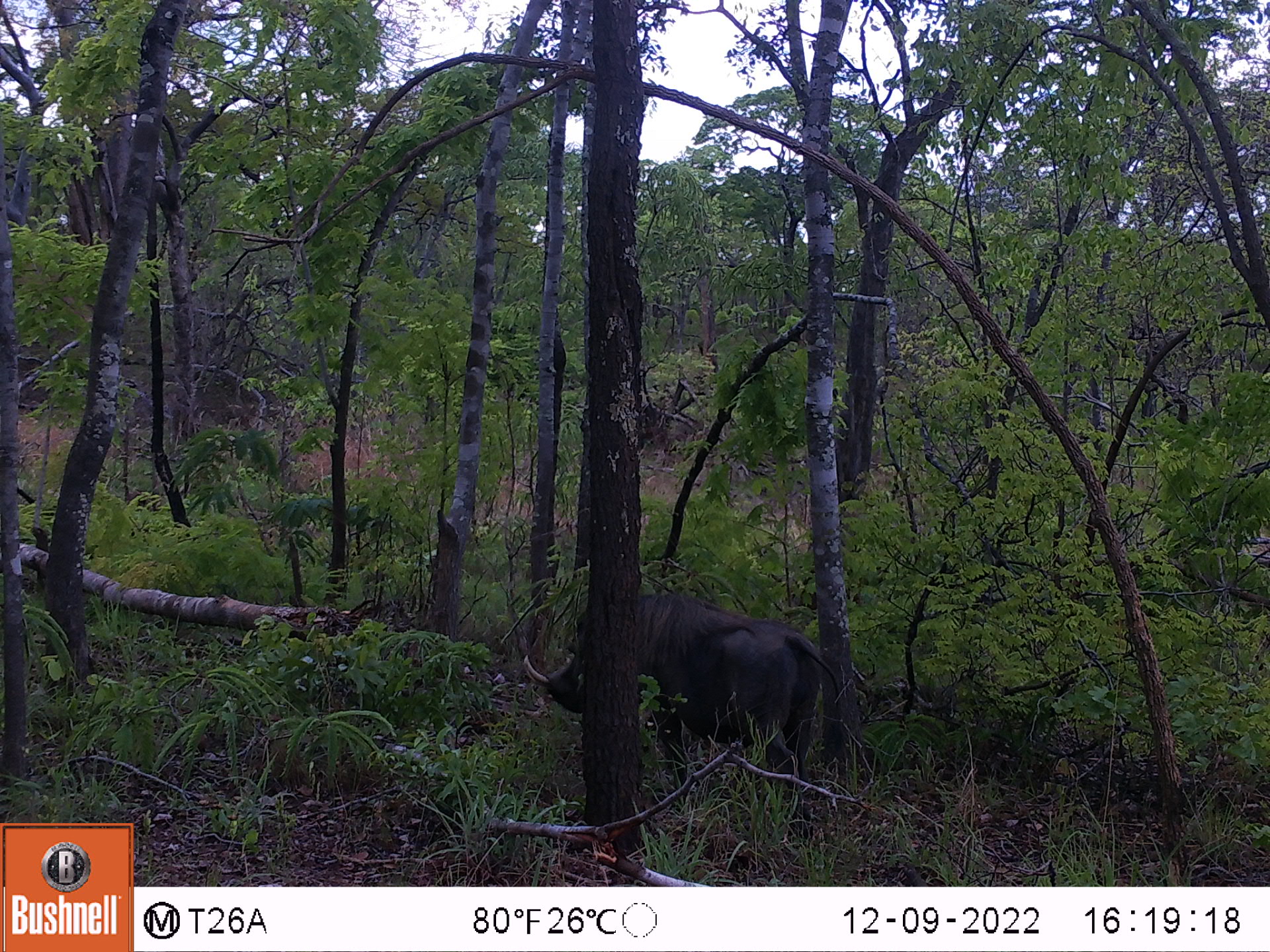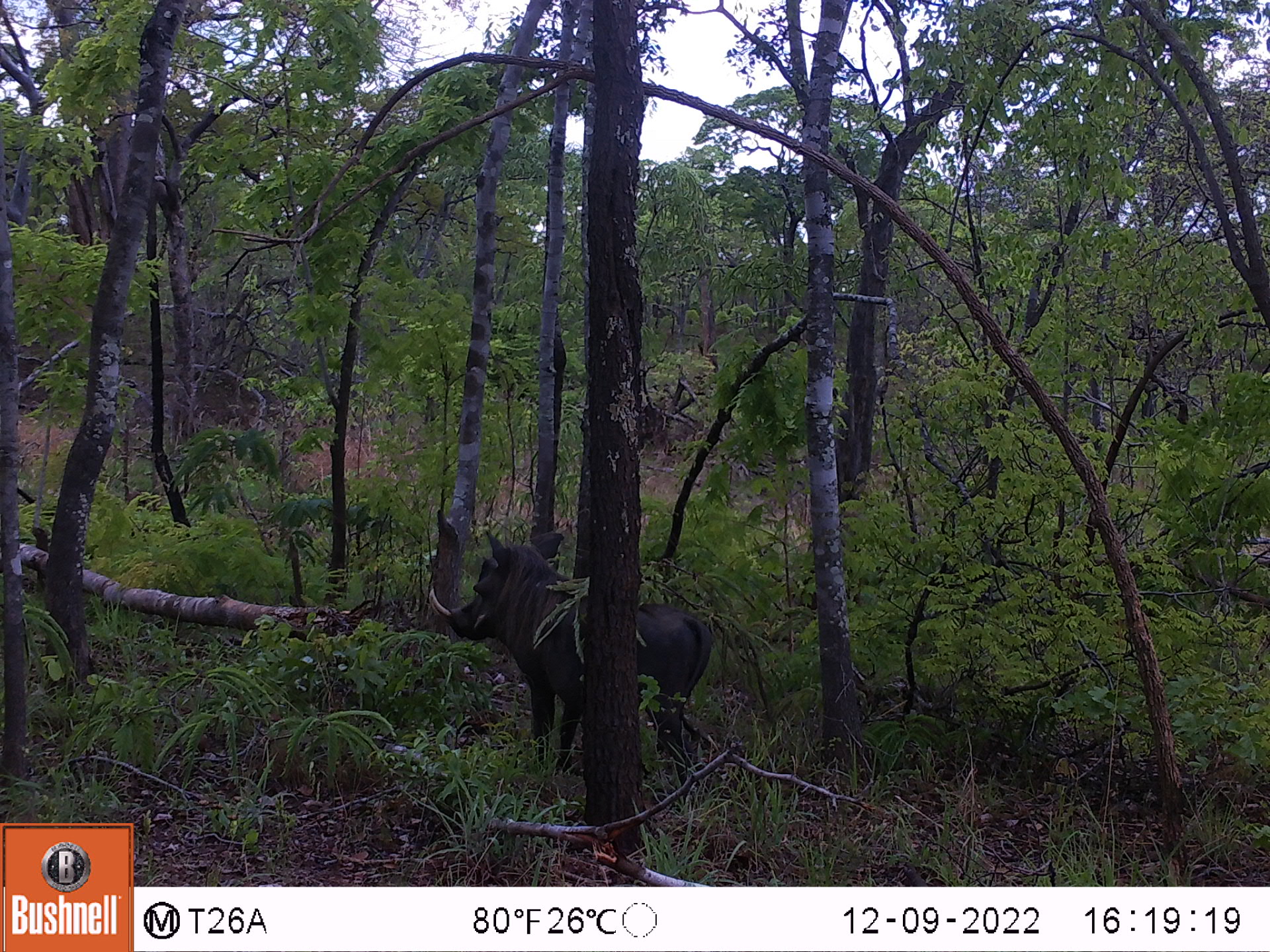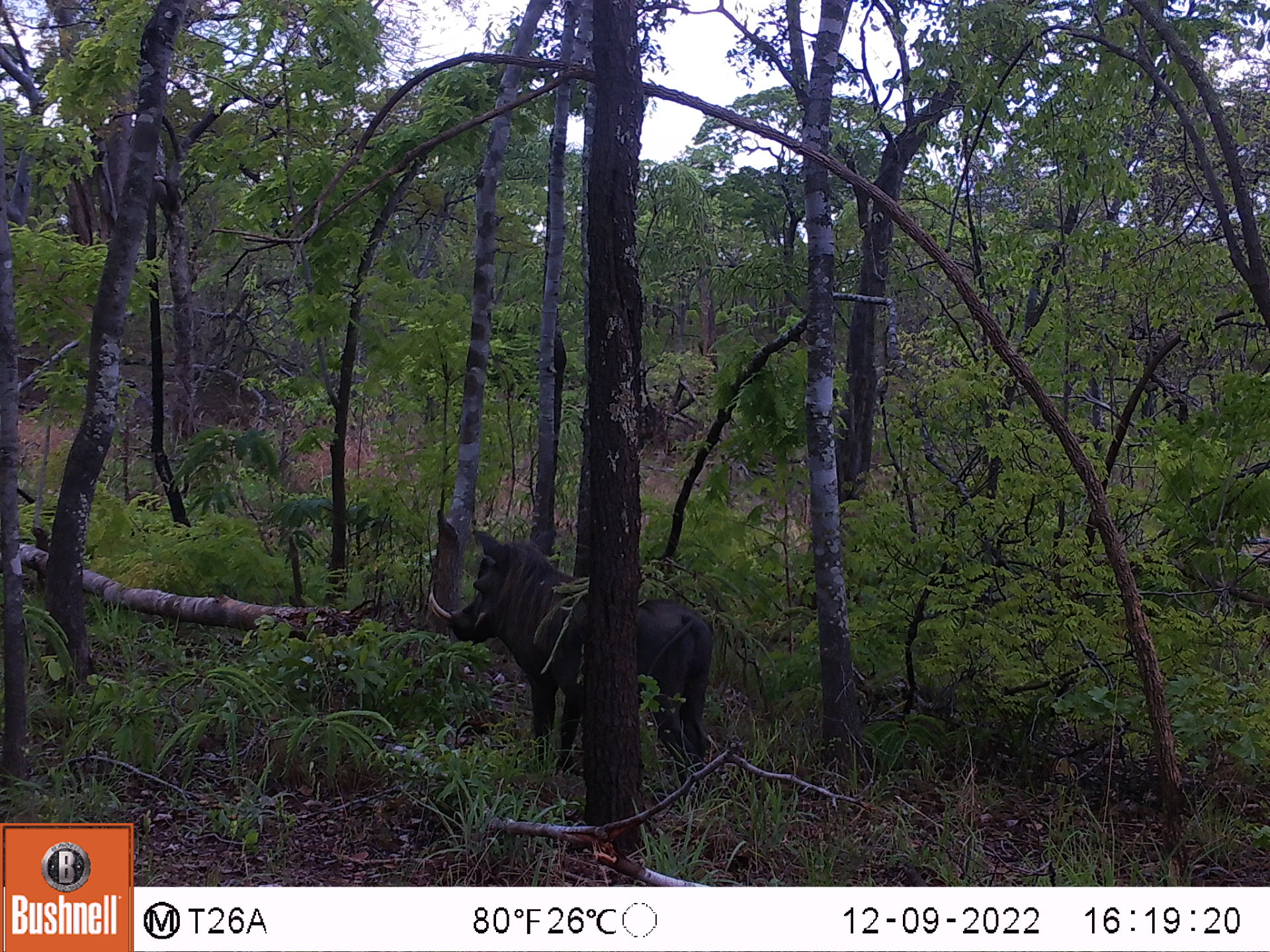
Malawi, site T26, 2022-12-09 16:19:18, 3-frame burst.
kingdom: Animalia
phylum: Chordata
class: Mammalia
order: Artiodactyla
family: Suidae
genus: Phacochoerus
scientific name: Phacochoerus africanus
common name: common warthog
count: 1